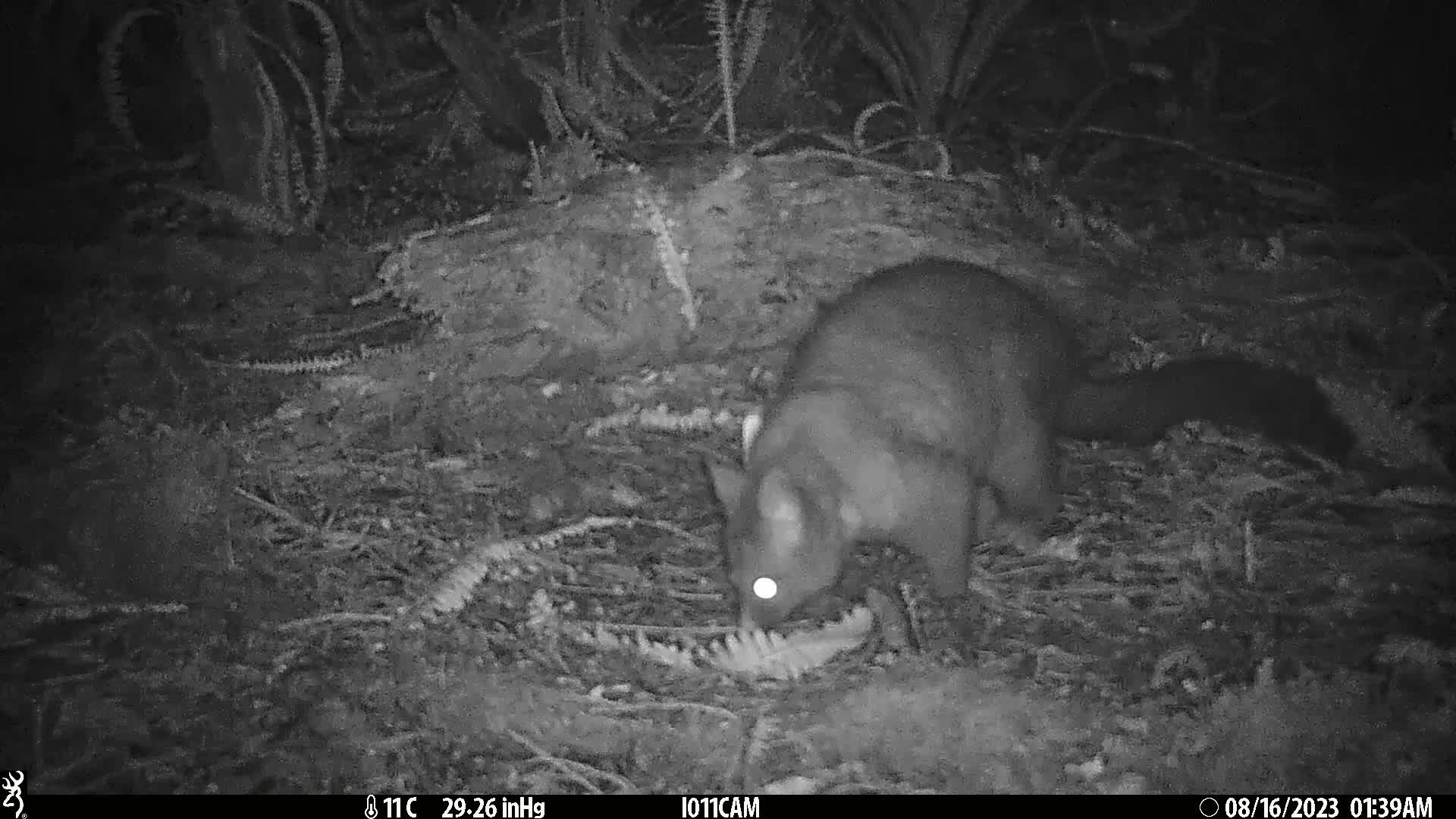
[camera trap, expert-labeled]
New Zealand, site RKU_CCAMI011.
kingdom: Animalia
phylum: Chordata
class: Mammalia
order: Diprotodontia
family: Phalangeridae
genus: Trichosurus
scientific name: Trichosurus vulpecula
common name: common brushtail possum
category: possum